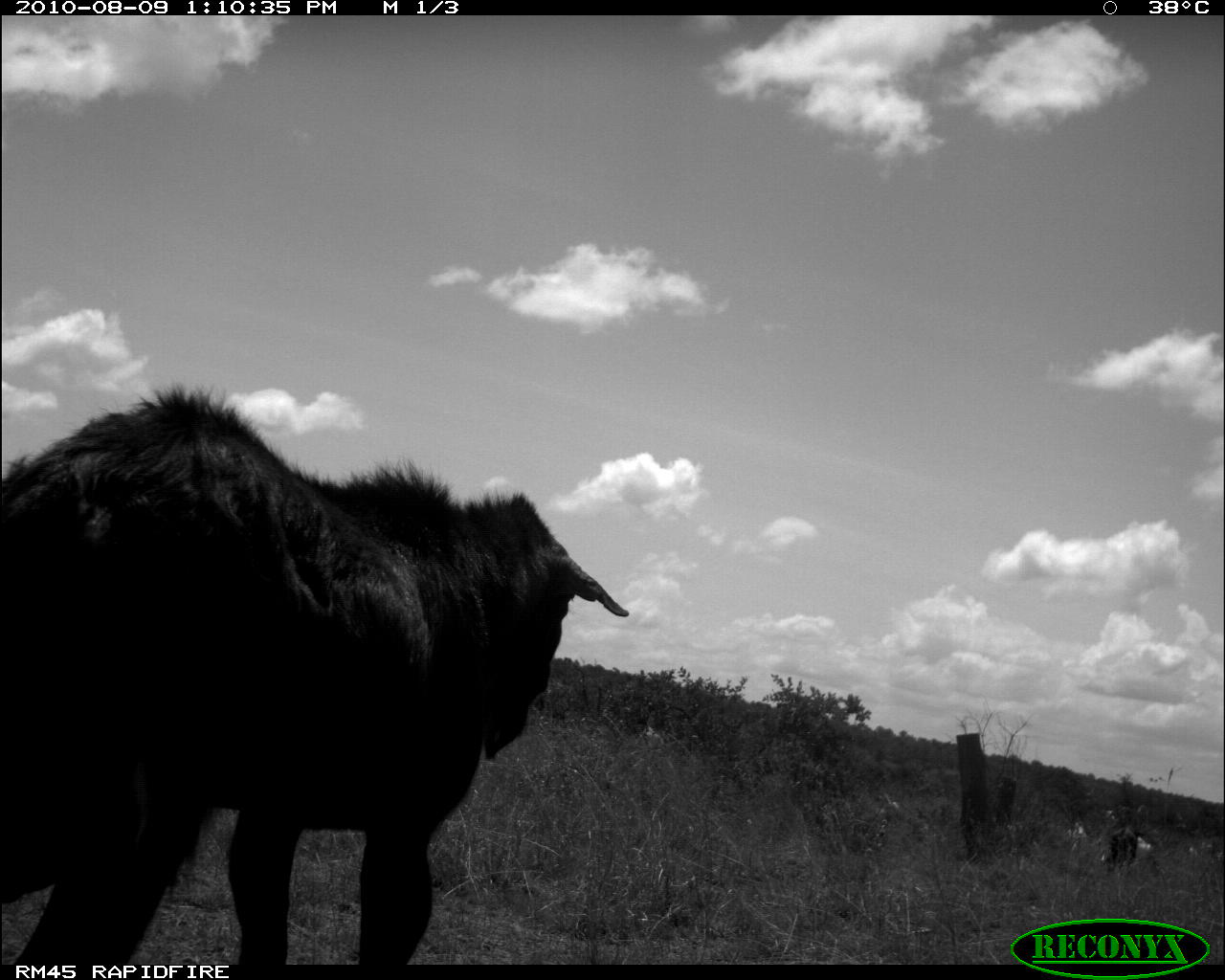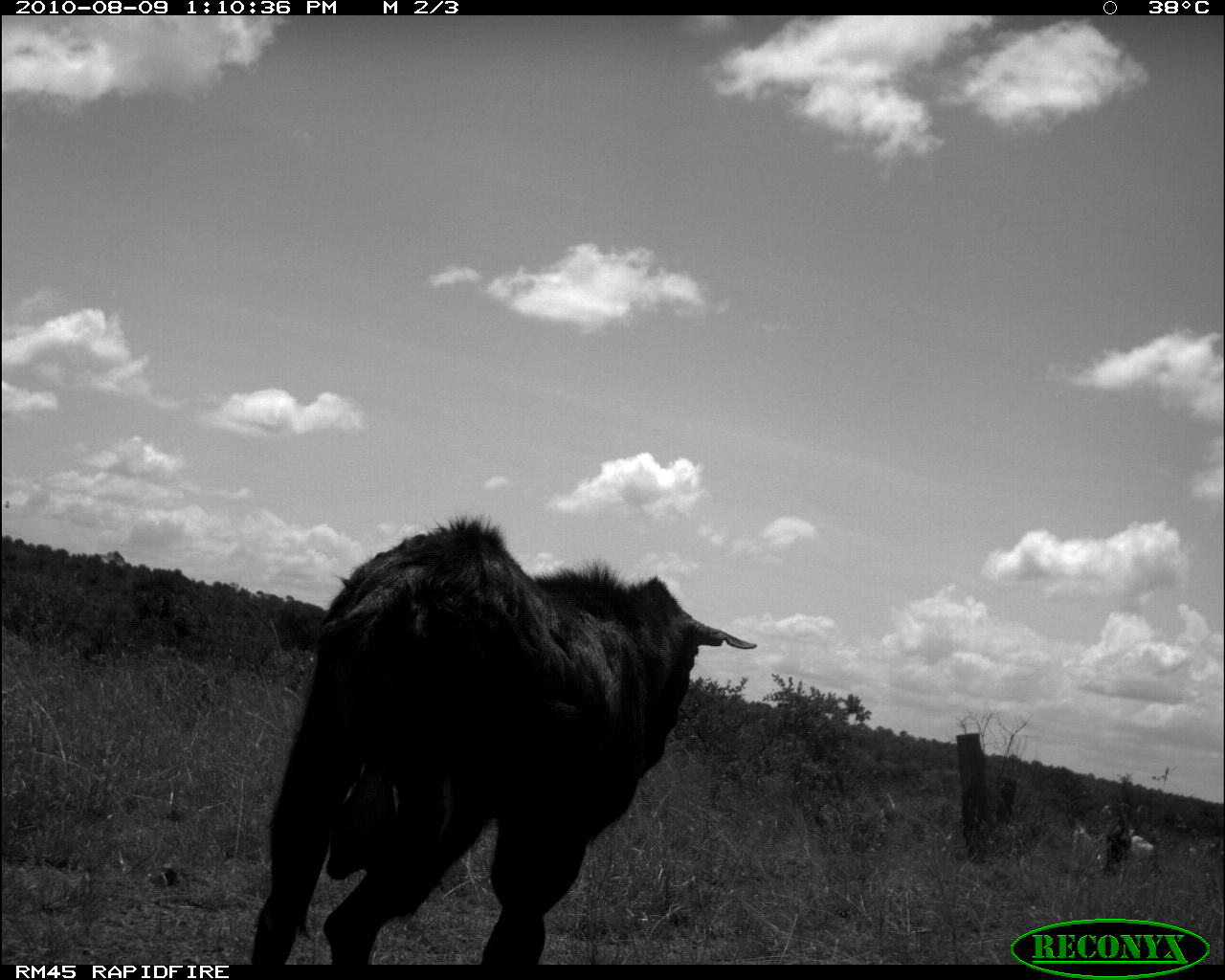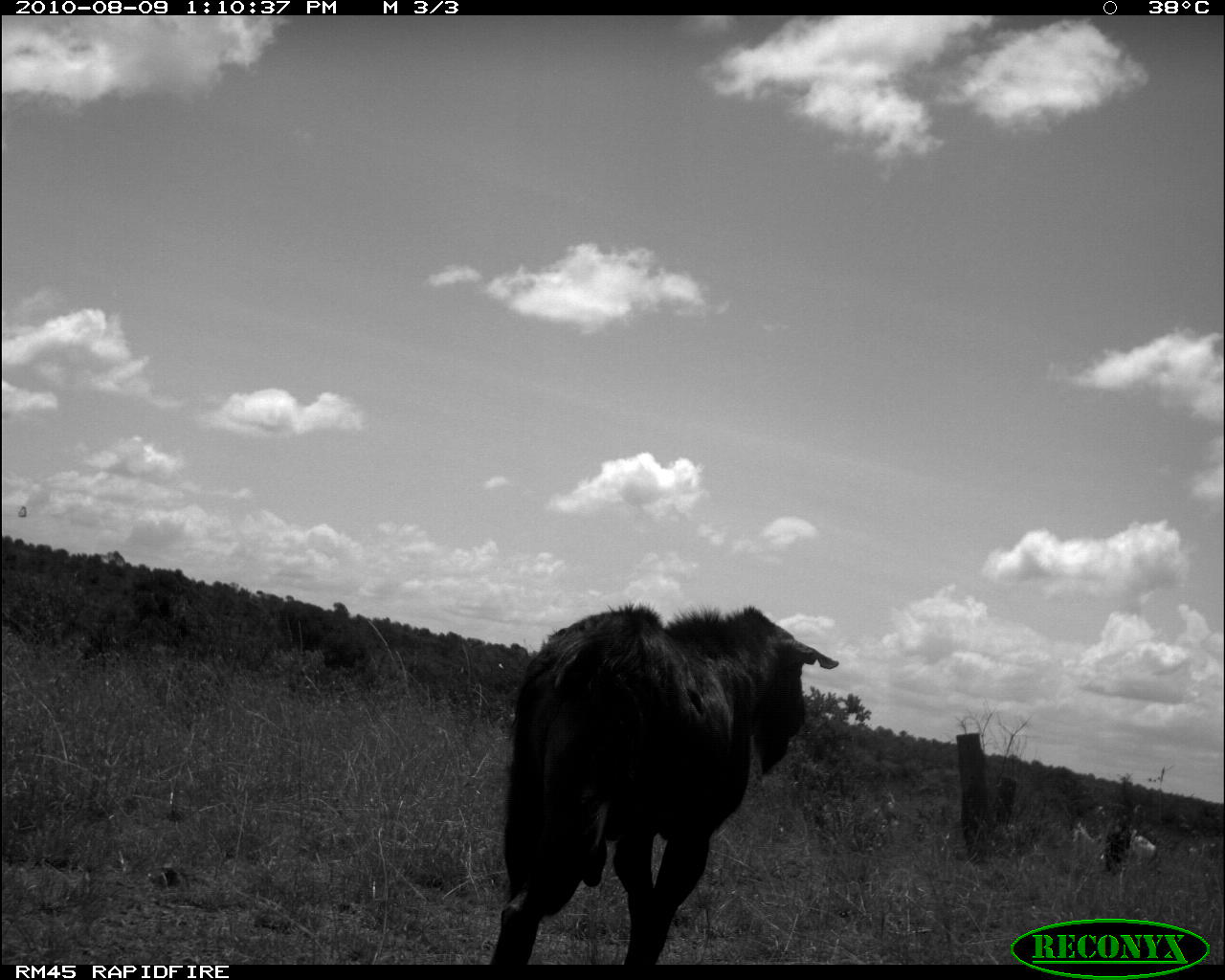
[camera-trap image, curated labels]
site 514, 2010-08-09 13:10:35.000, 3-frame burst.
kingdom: Animalia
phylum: Chordata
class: Mammalia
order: Artiodactyla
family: Bovidae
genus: Capra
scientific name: Capra aegagrus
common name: wild goat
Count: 2.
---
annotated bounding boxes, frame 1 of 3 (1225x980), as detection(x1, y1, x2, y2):
capra aegagrus: detection(0, 386, 629, 965)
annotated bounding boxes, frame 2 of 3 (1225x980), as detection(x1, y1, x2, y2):
capra aegagrus: detection(248, 514, 756, 965)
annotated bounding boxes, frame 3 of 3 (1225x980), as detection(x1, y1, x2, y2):
capra aegagrus: detection(488, 605, 839, 965)